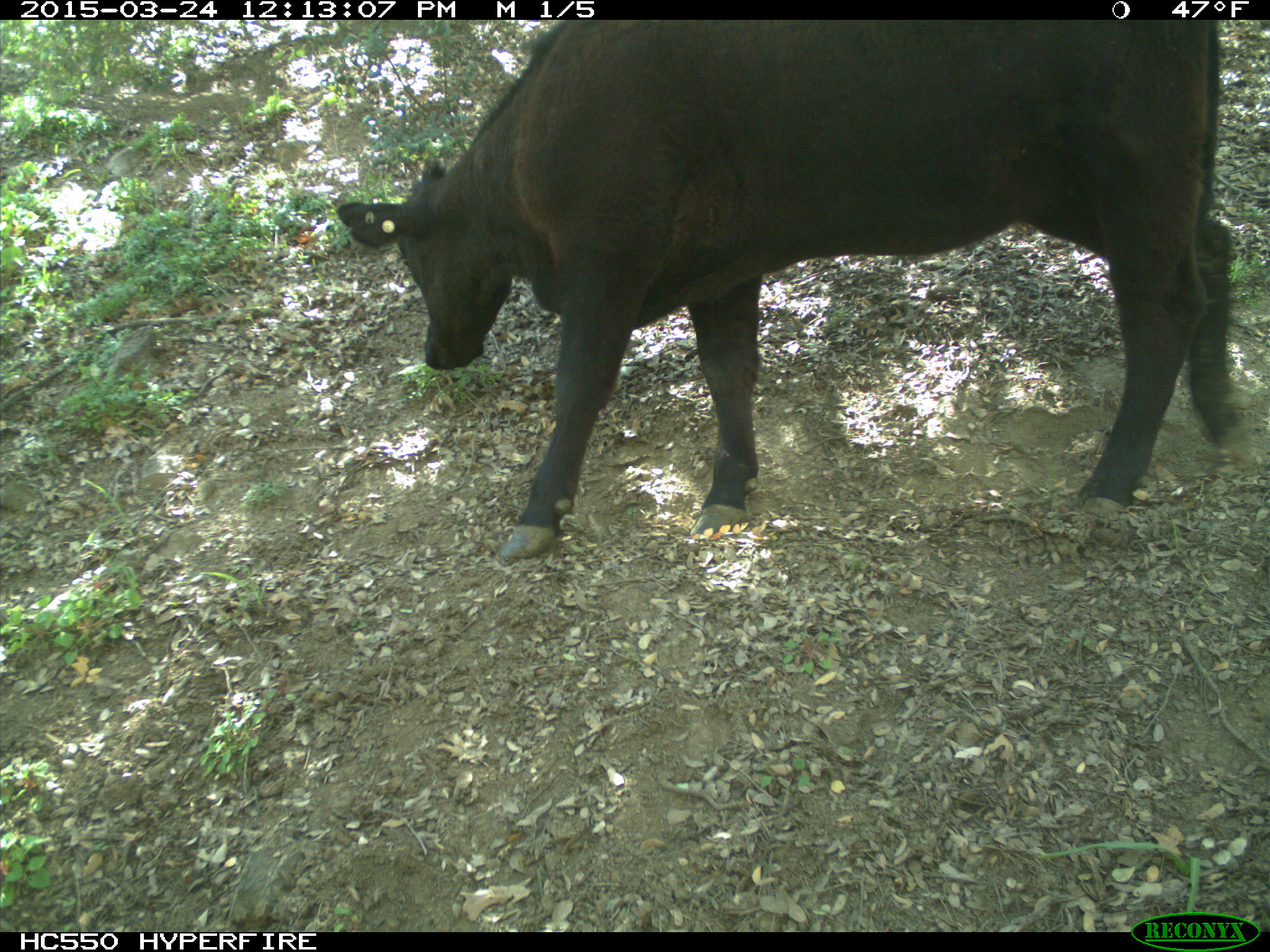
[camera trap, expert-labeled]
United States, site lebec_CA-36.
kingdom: Animalia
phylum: Chordata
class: Mammalia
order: Artiodactyla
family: Bovidae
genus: Bos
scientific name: Bos taurus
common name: domestic cow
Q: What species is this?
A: Bos taurus (domestic cow).